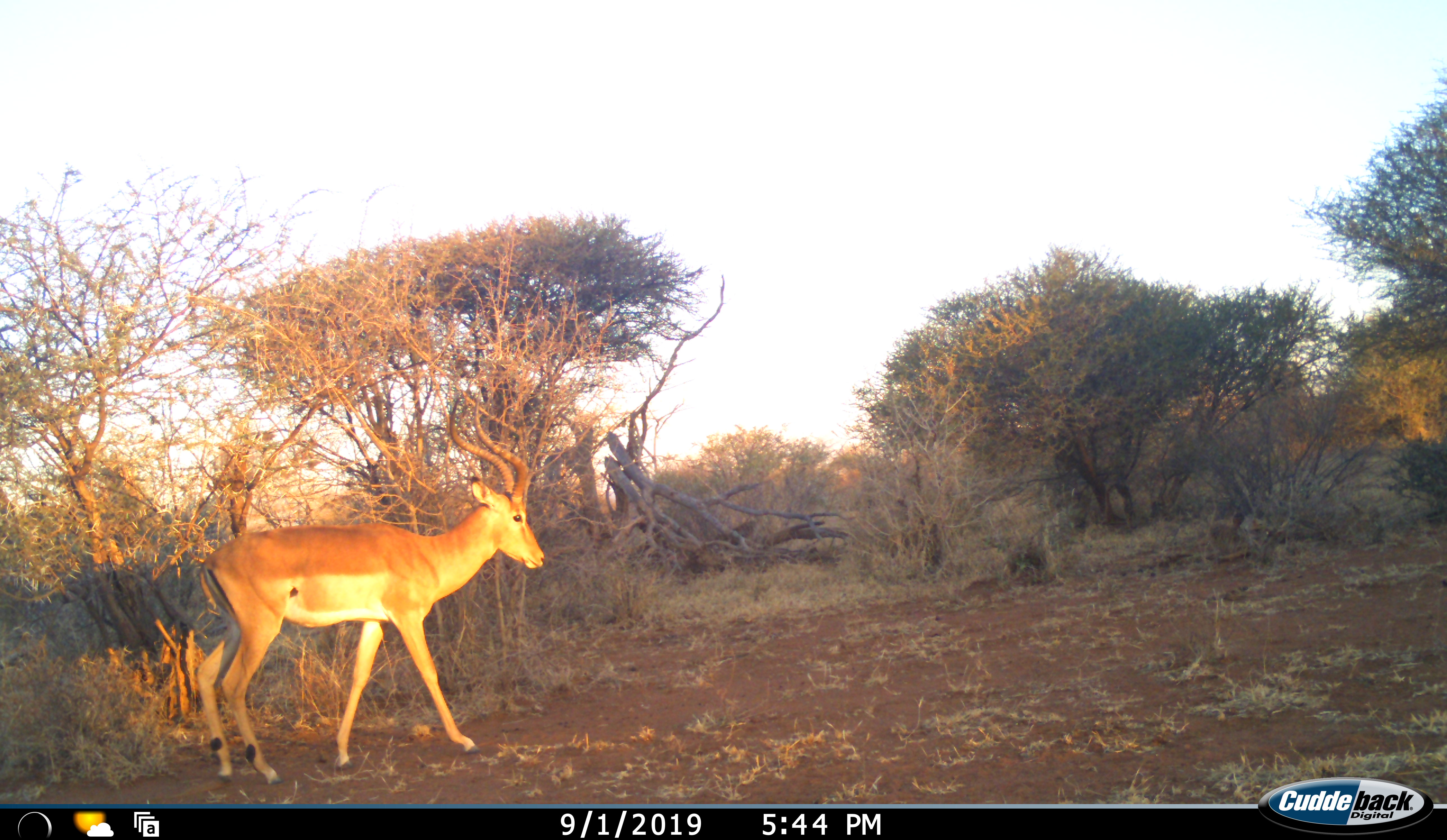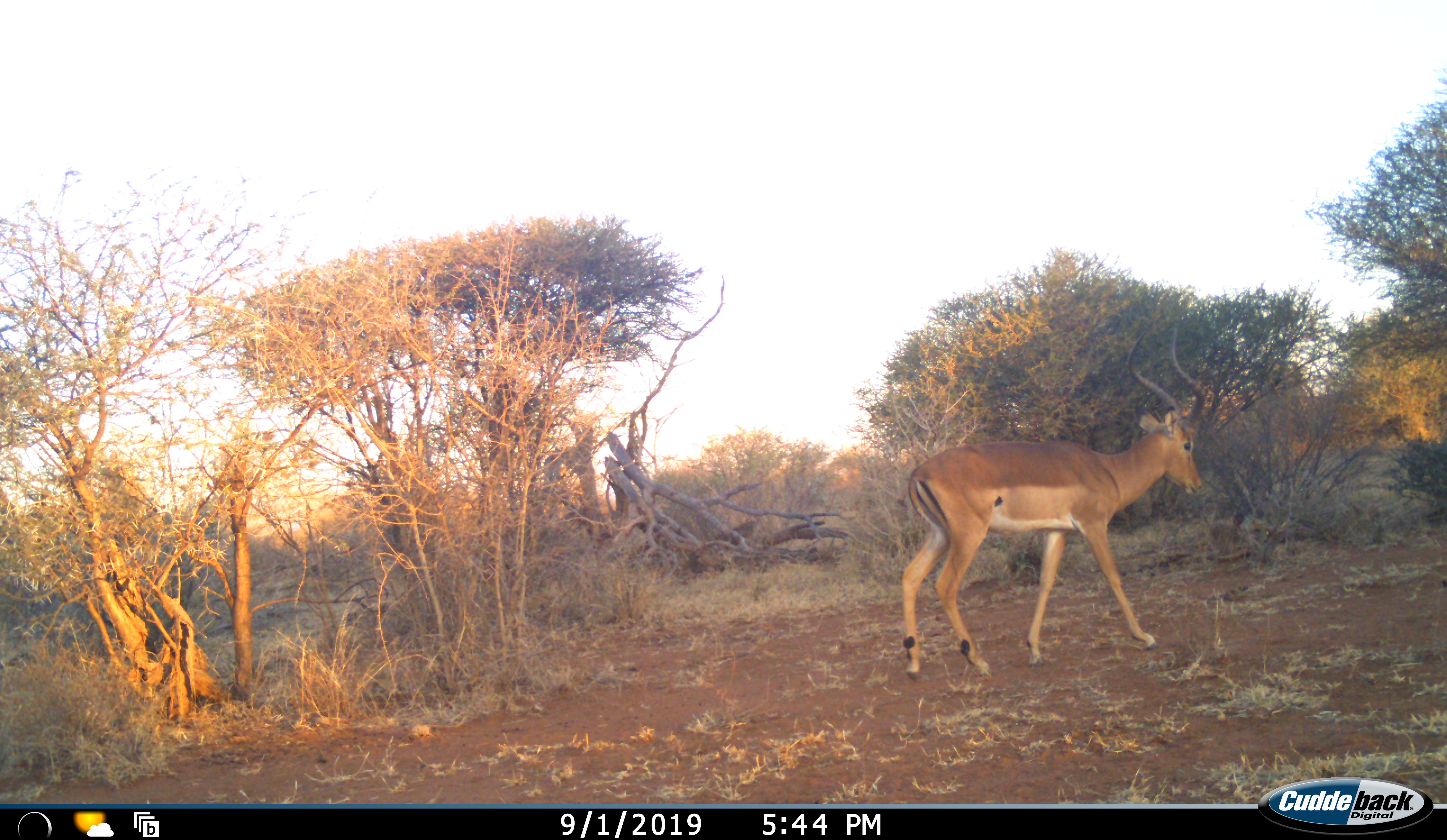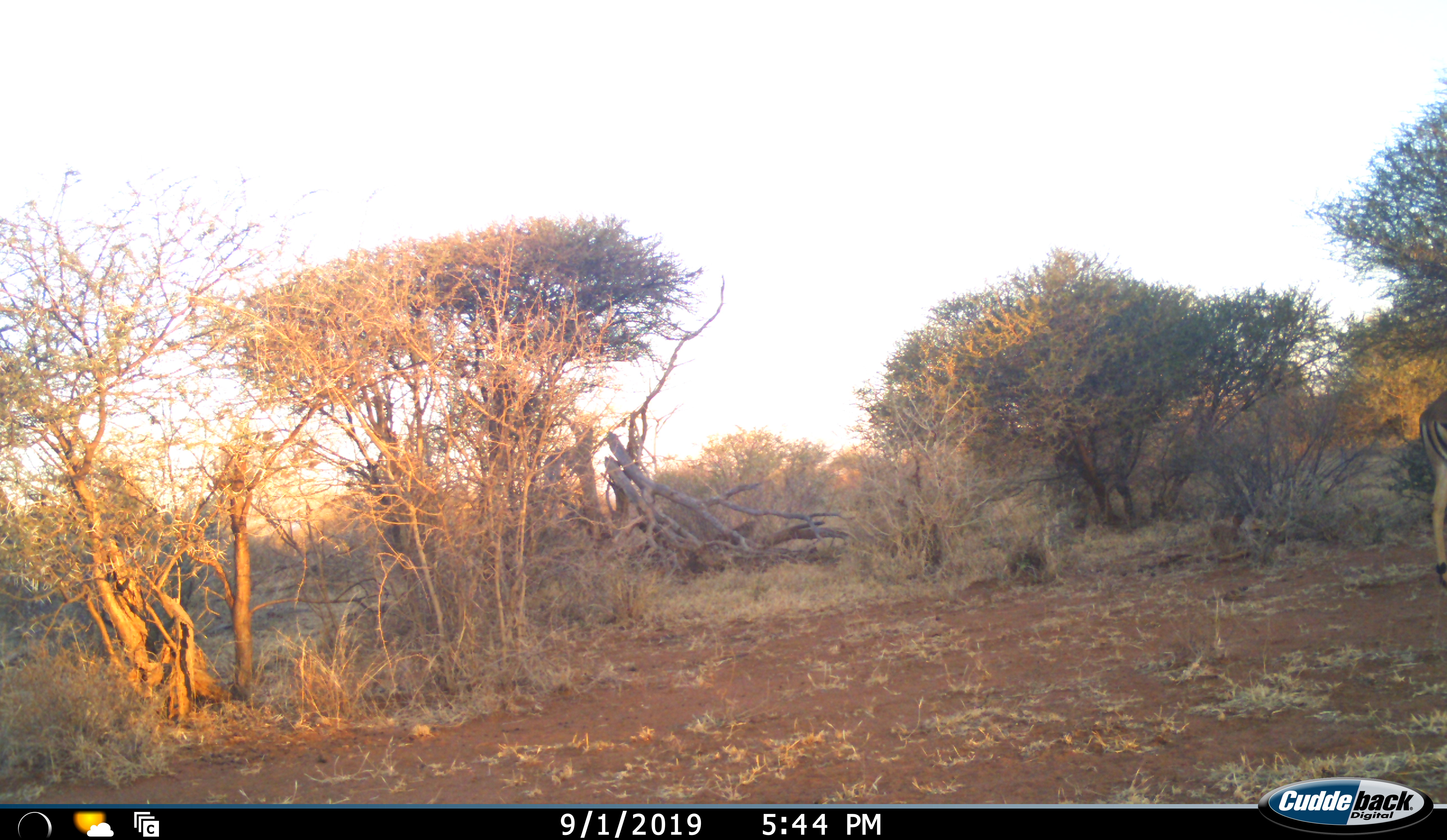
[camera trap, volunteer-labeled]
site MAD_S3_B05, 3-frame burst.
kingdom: Animalia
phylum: Chordata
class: Mammalia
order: Artiodactyla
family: Bovidae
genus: Aepyceros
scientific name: Aepyceros melampus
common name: impala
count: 1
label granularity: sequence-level